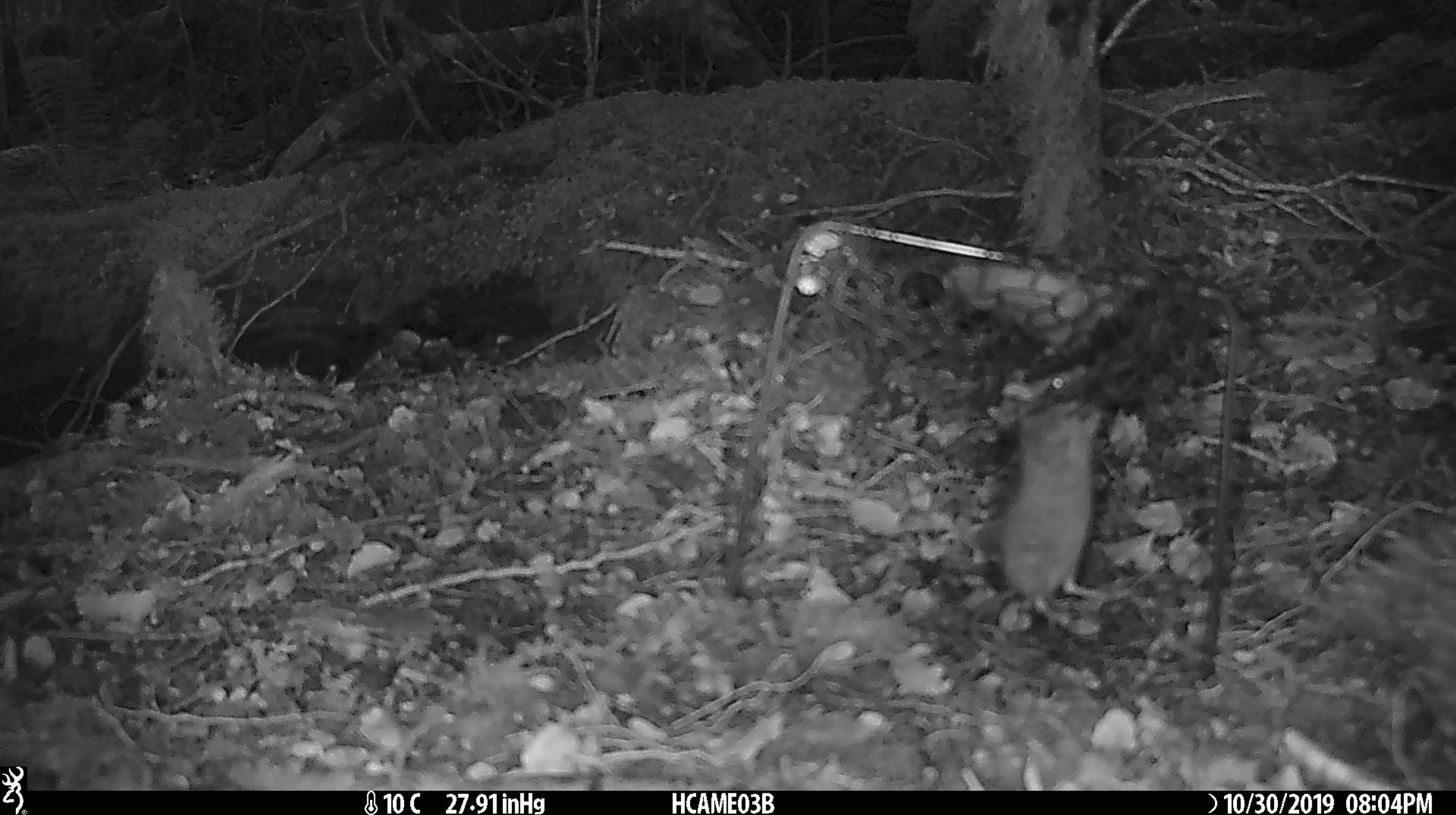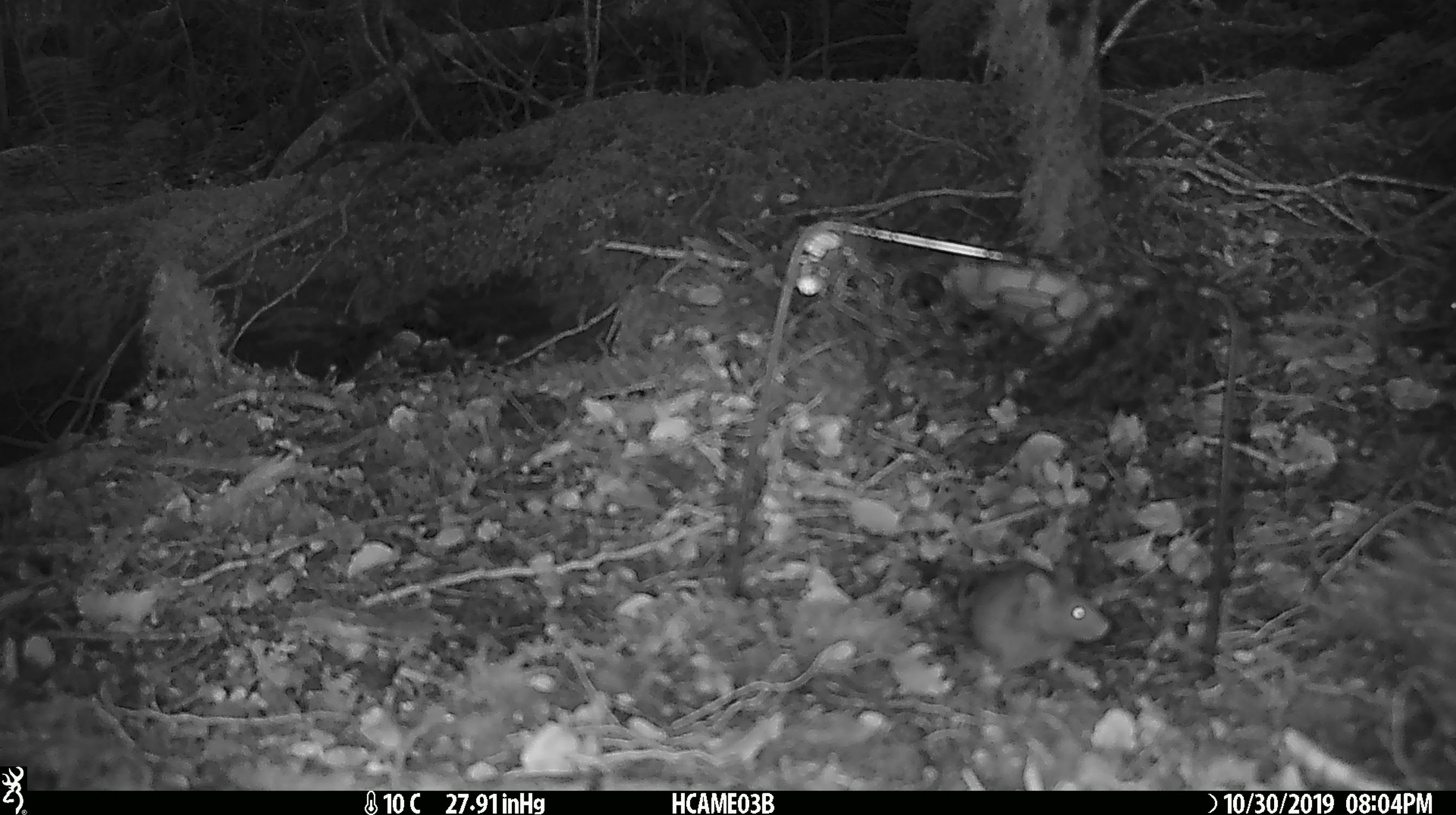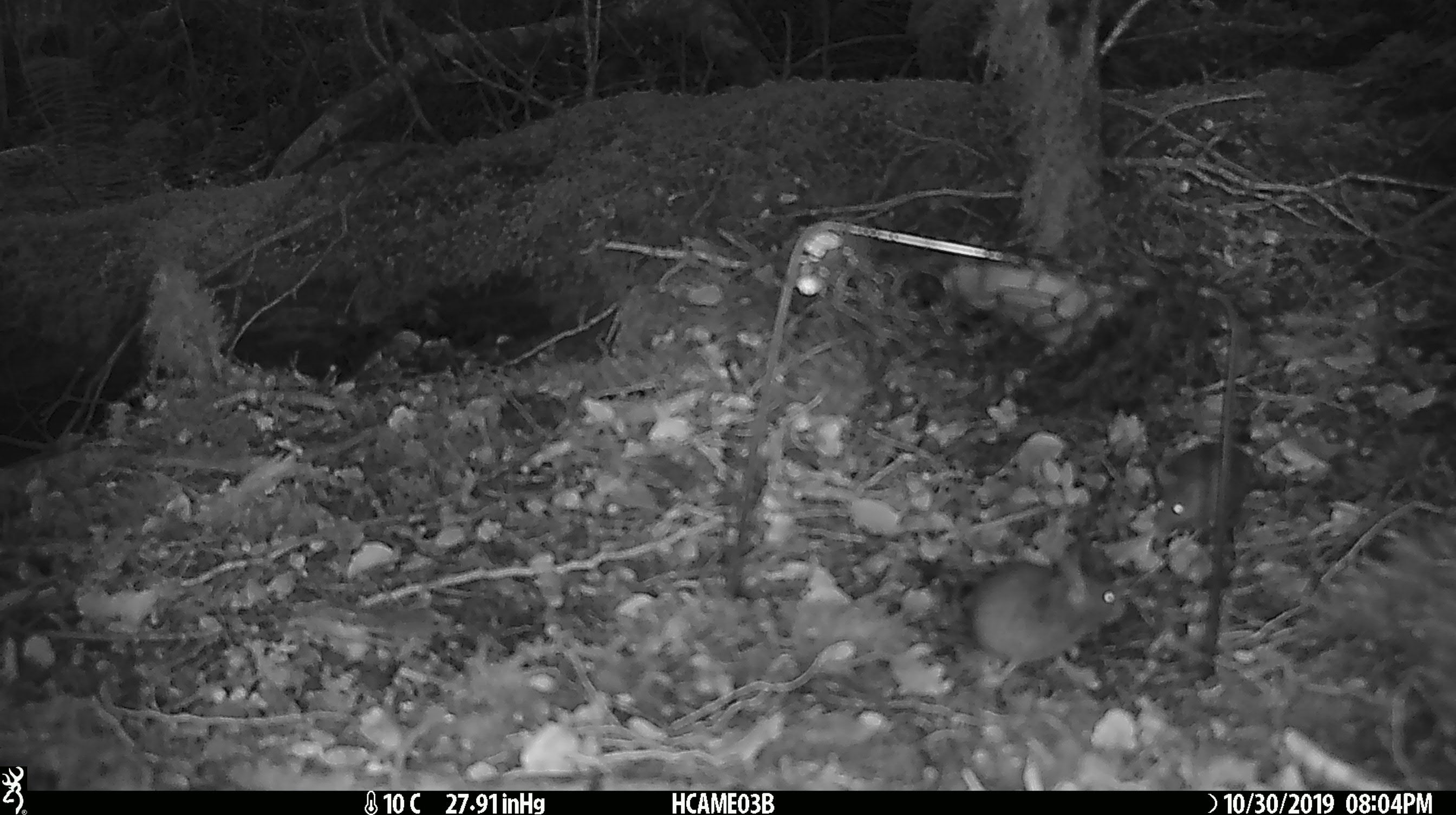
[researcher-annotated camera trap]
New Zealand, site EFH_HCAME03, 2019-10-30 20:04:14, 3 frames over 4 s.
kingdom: Animalia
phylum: Chordata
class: Mammalia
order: Rodentia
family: Muridae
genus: Mus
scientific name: Mus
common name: mouse